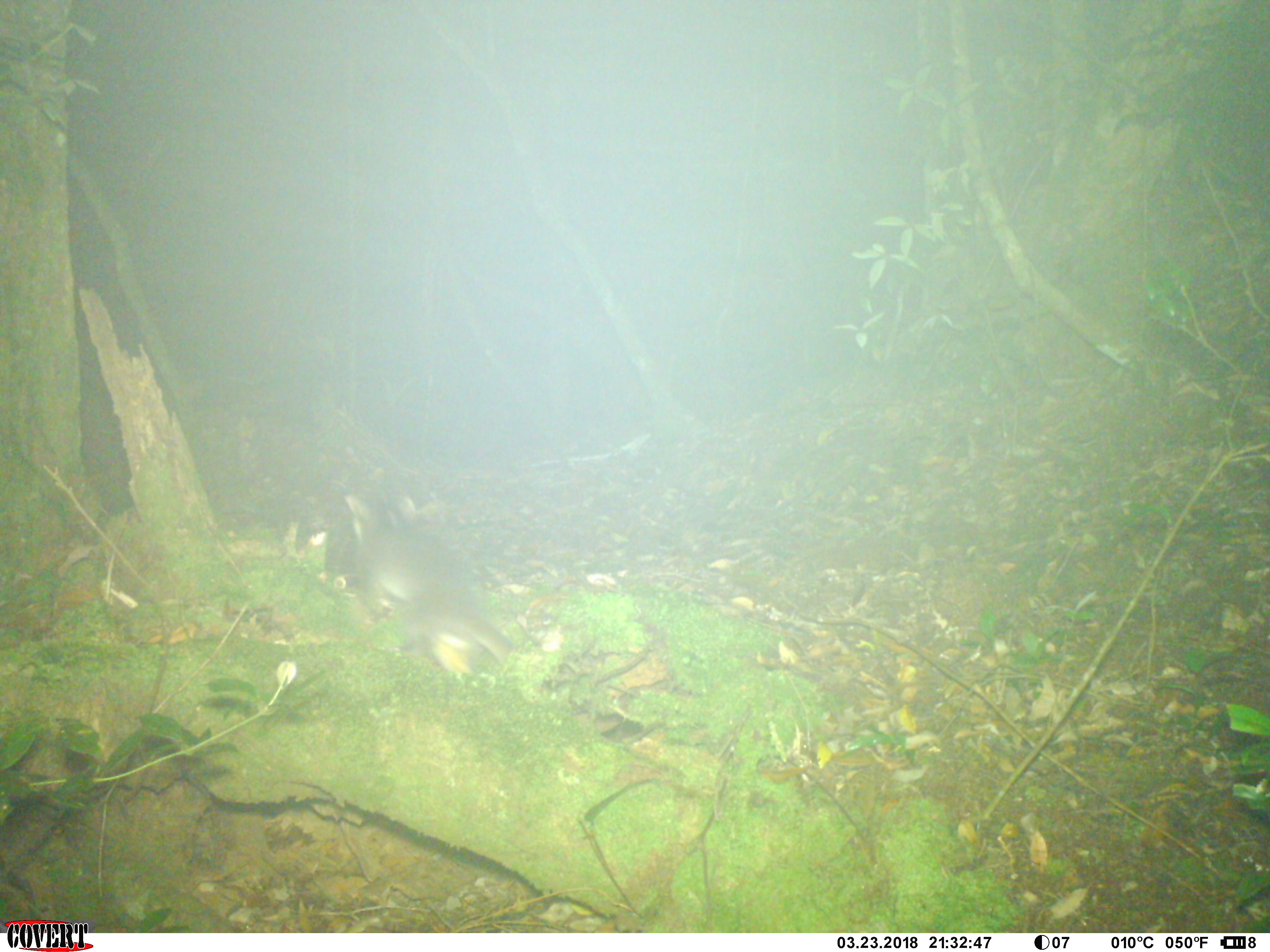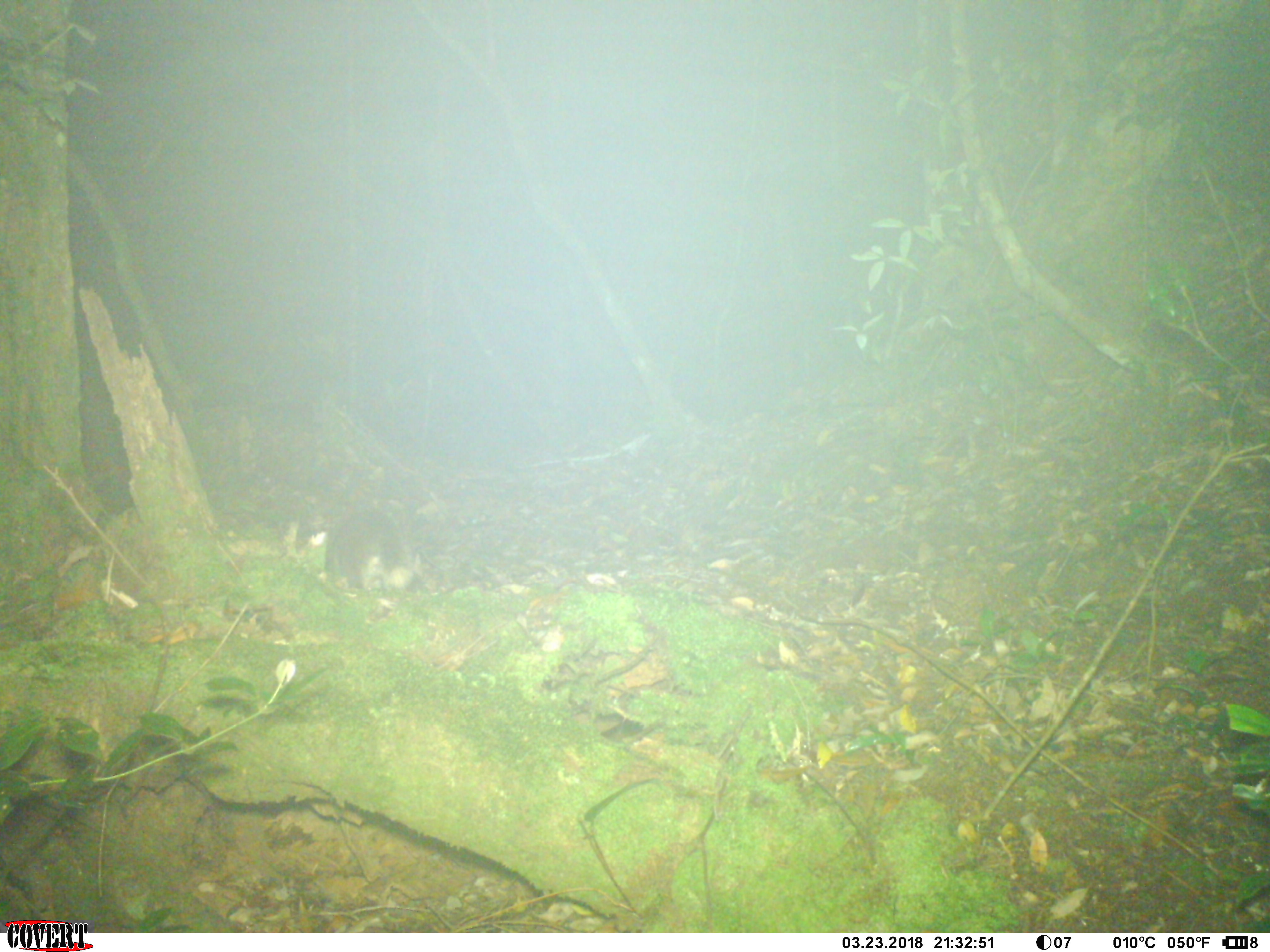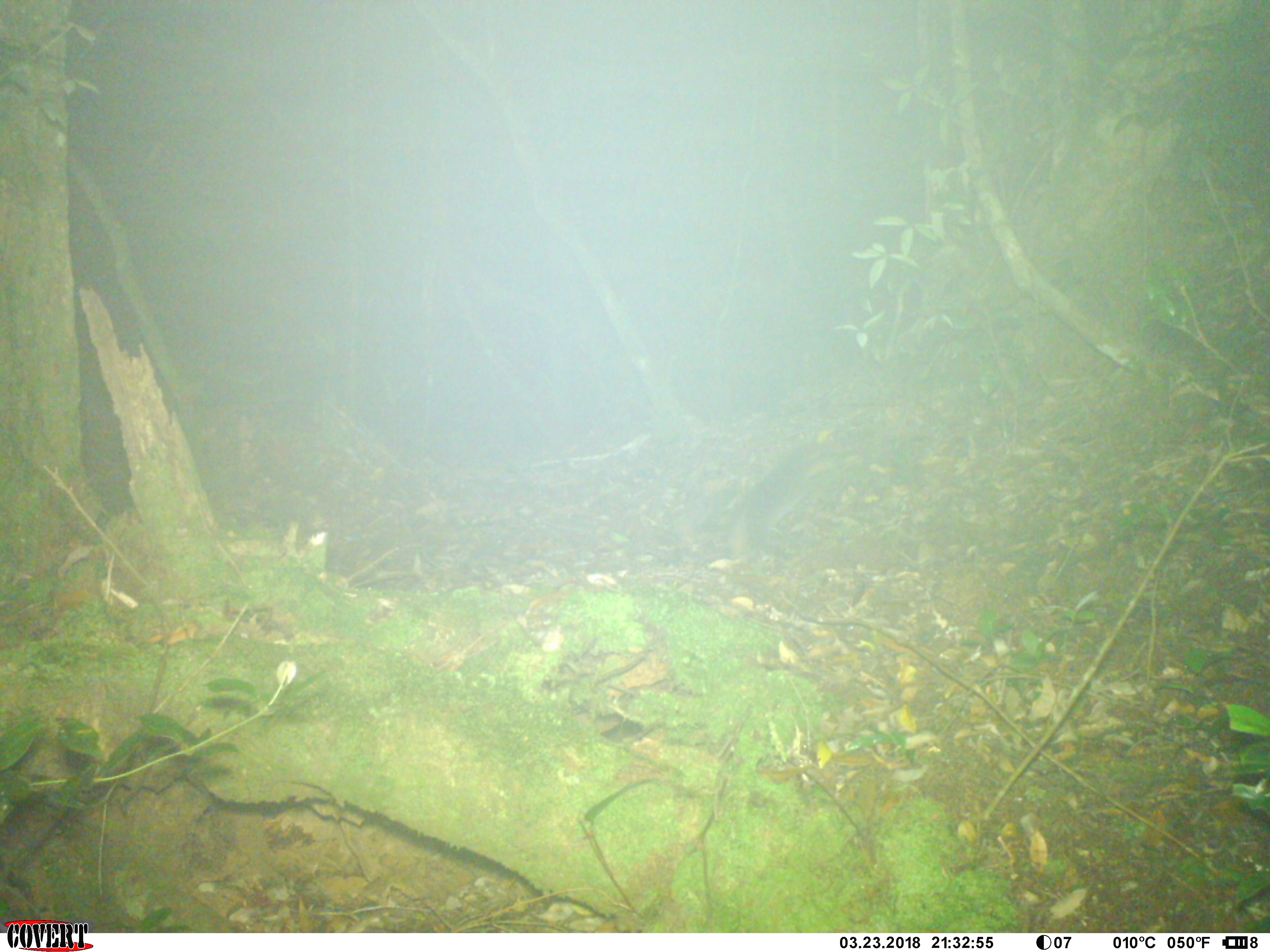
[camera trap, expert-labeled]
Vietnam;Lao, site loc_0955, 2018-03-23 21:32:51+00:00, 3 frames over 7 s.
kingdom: Animalia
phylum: Chordata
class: Mammalia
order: Carnivora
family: Mustelidae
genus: Melogale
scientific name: Melogale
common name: ferret badger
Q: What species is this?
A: Ferret badger (Melogale).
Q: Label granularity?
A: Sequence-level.